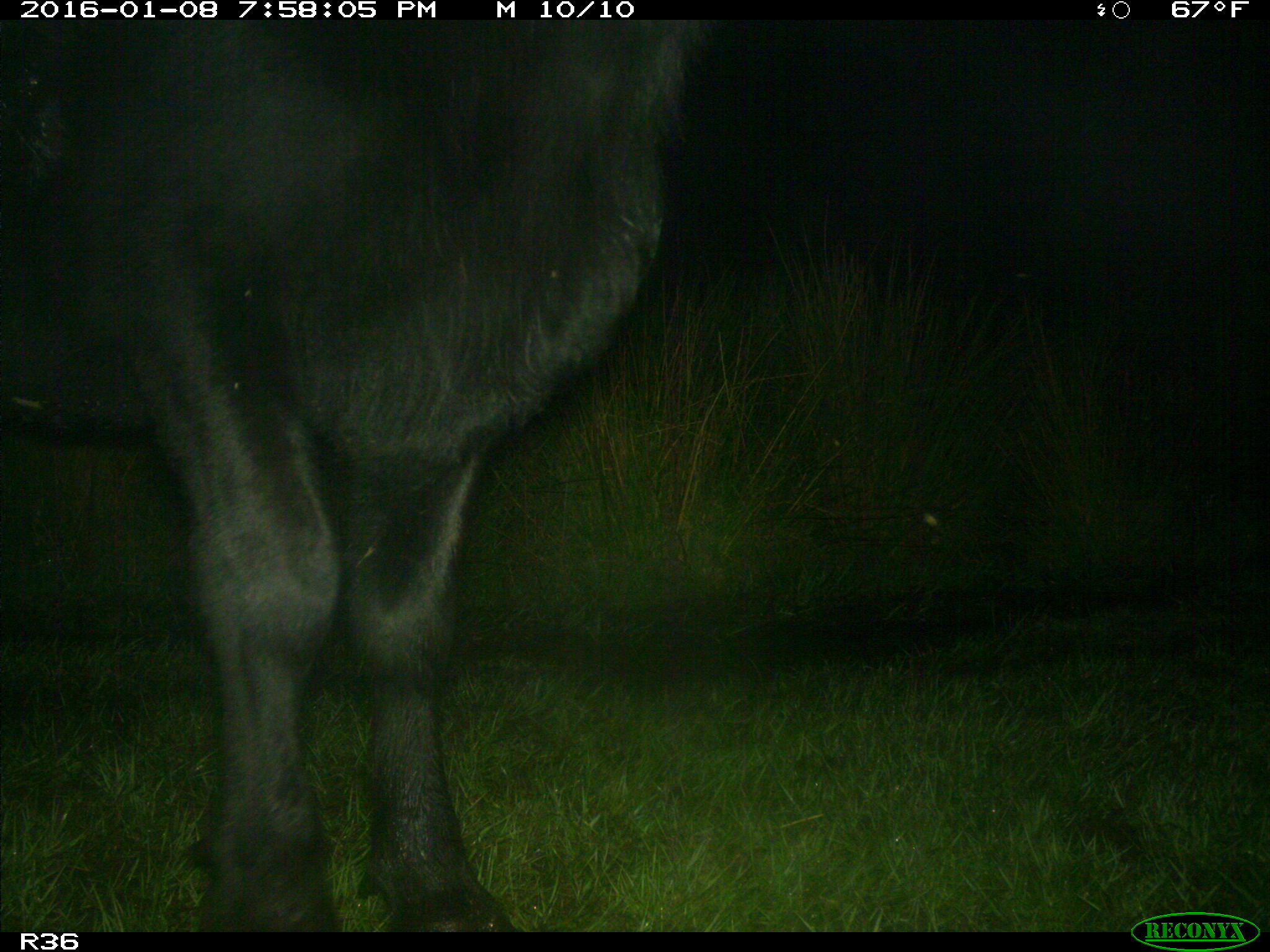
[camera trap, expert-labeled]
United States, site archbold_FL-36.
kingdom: Animalia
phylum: Chordata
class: Mammalia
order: Artiodactyla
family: Bovidae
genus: Bos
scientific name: Bos taurus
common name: domestic cow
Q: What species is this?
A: Bos taurus (domestic cow).